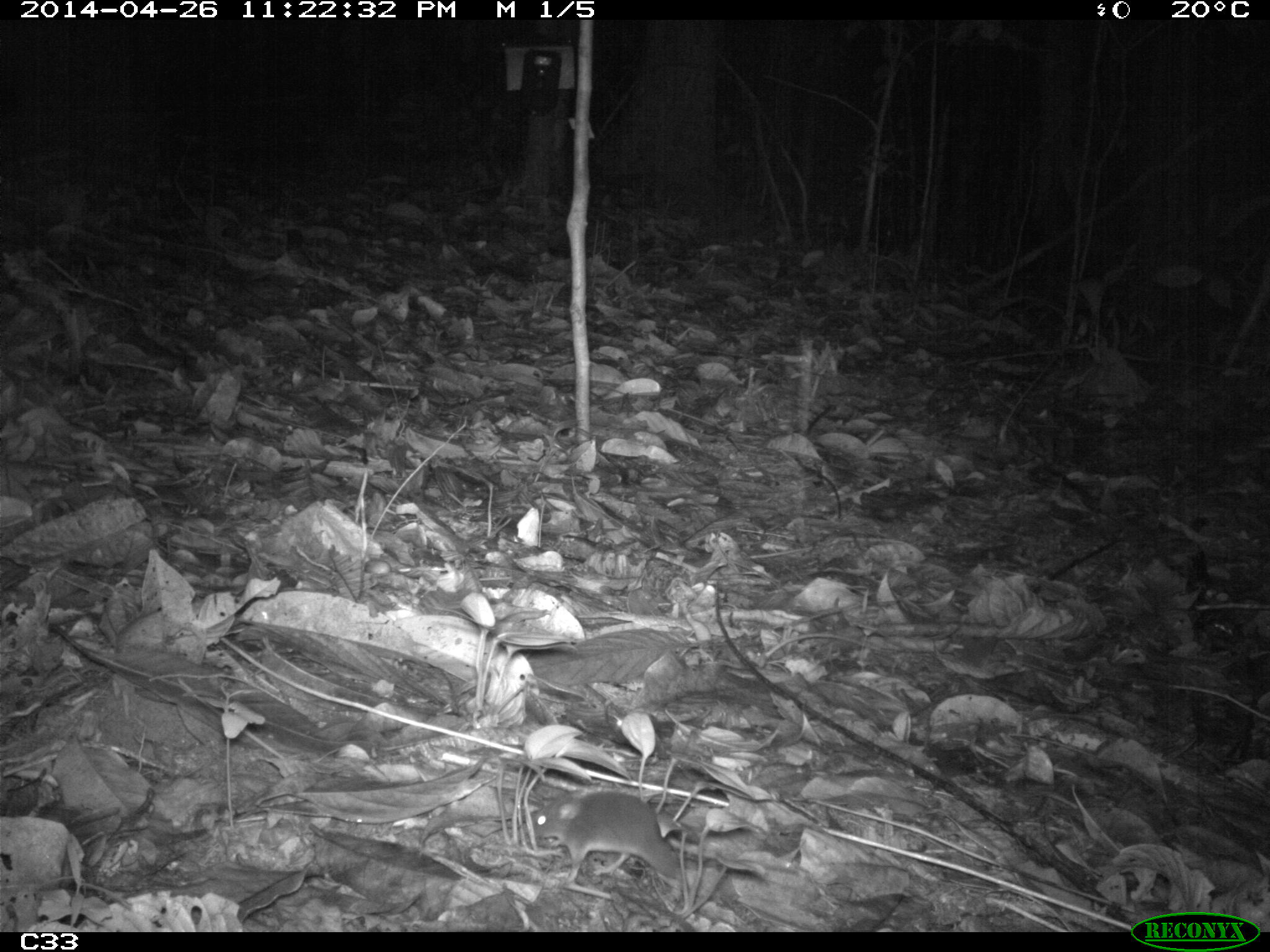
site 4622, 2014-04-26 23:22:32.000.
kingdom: Animalia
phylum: Chordata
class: Mammalia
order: Rodentia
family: Muridae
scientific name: Muridae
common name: mice, rats, and gerbils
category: unknown mouse or rat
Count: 1.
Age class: adult.